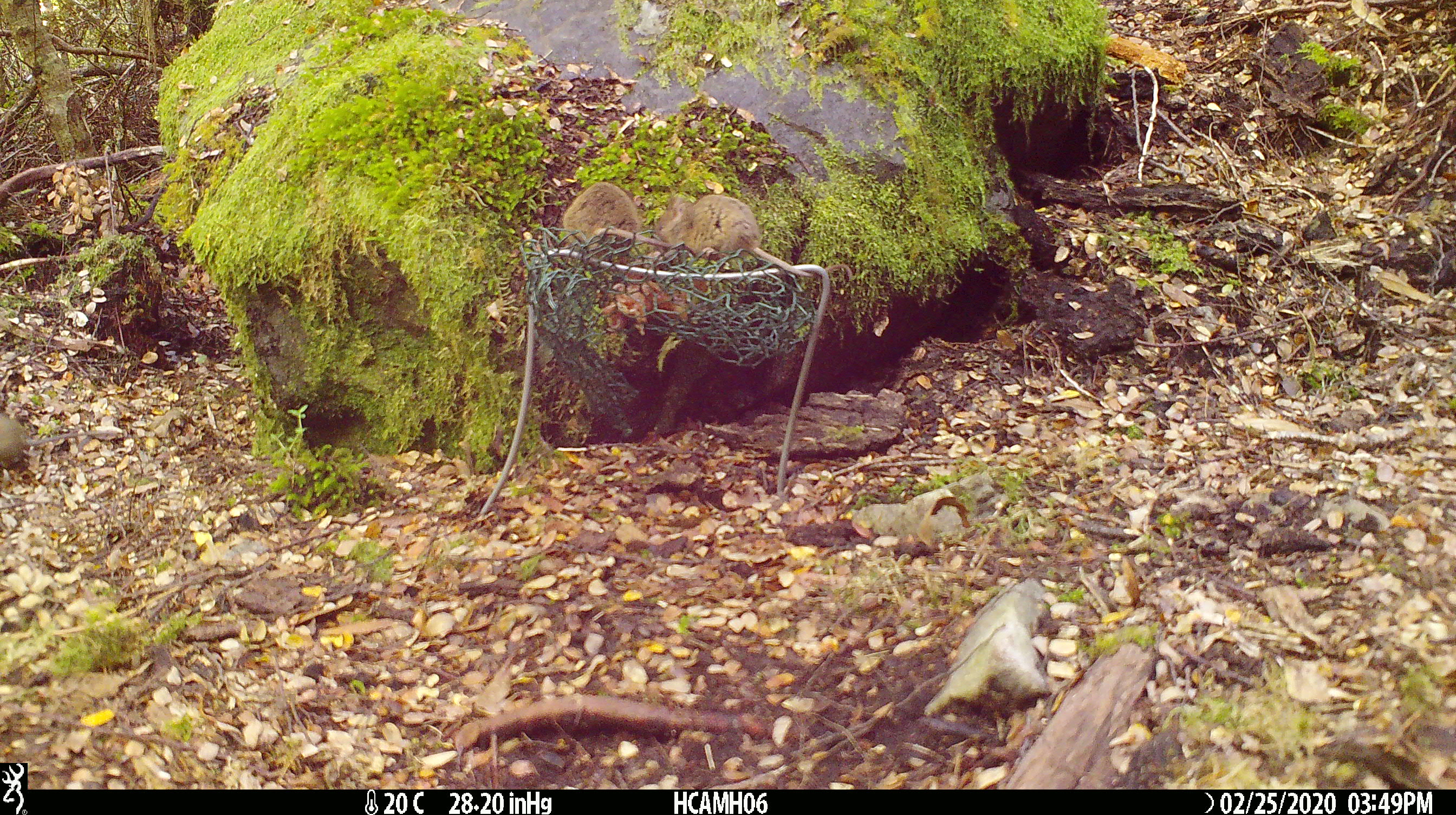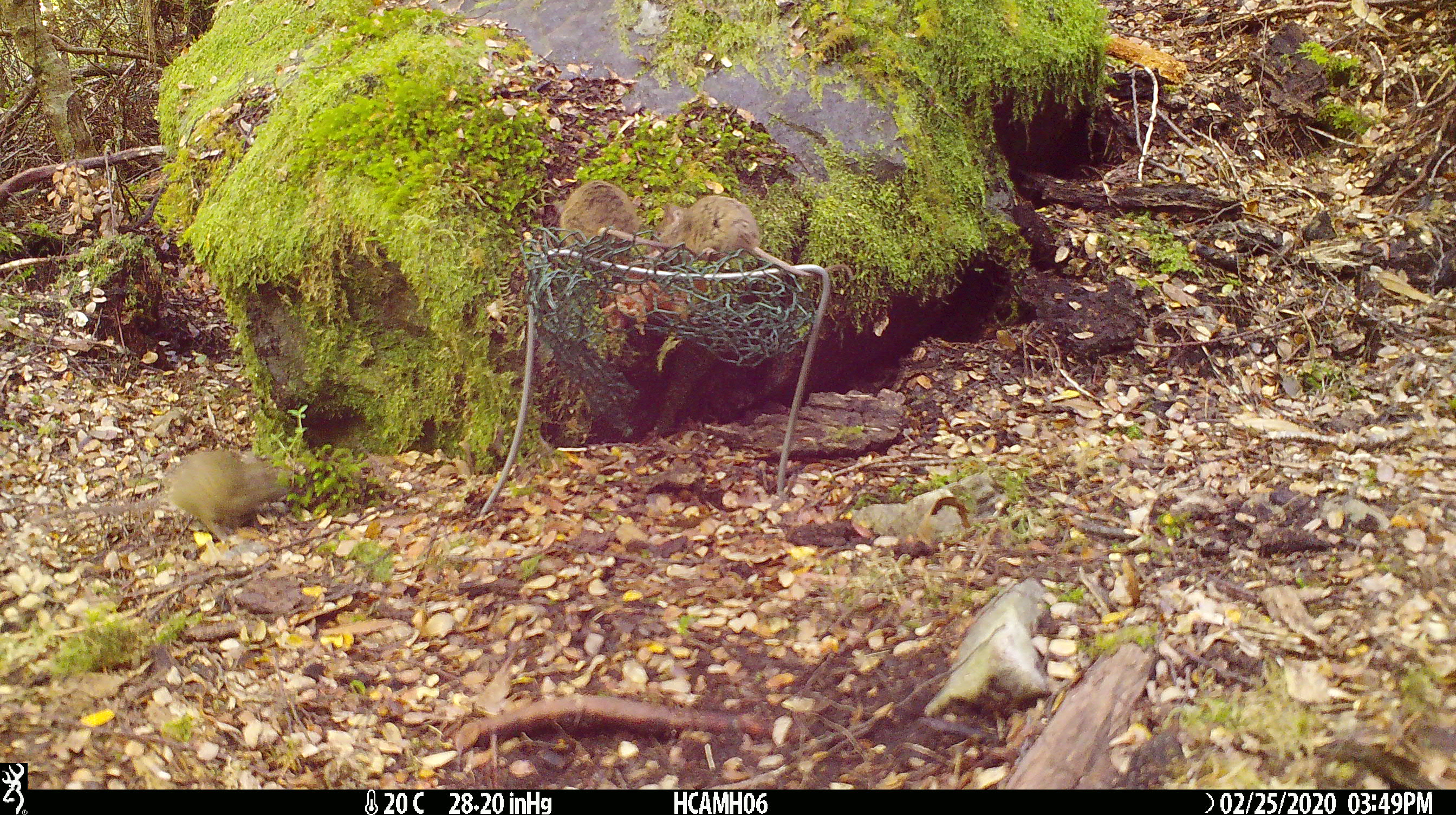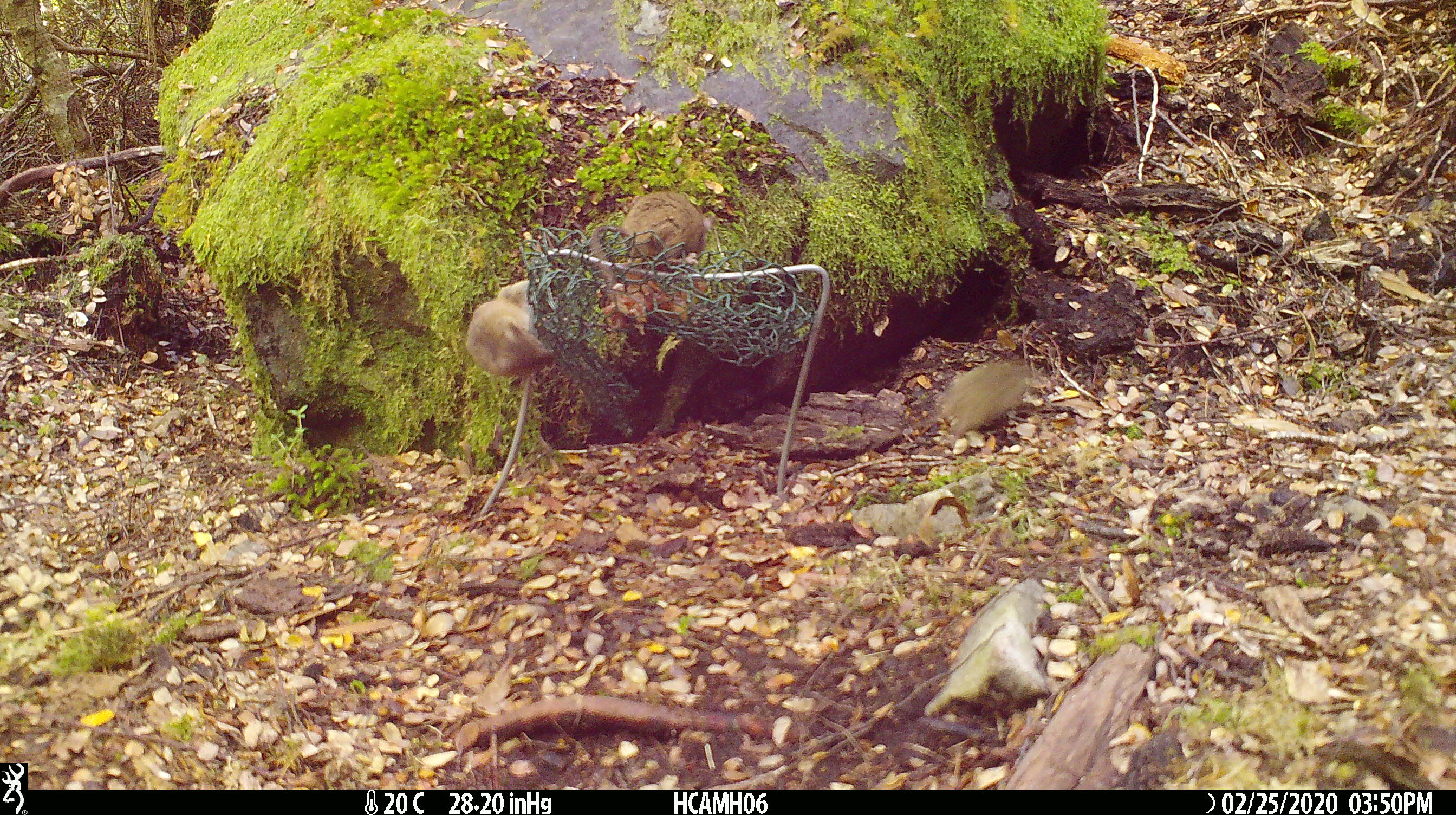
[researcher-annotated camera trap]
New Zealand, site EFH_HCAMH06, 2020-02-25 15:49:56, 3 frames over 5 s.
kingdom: Animalia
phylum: Chordata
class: Mammalia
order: Rodentia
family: Muridae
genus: Mus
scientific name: Mus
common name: mouse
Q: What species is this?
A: Mouse (Mus).